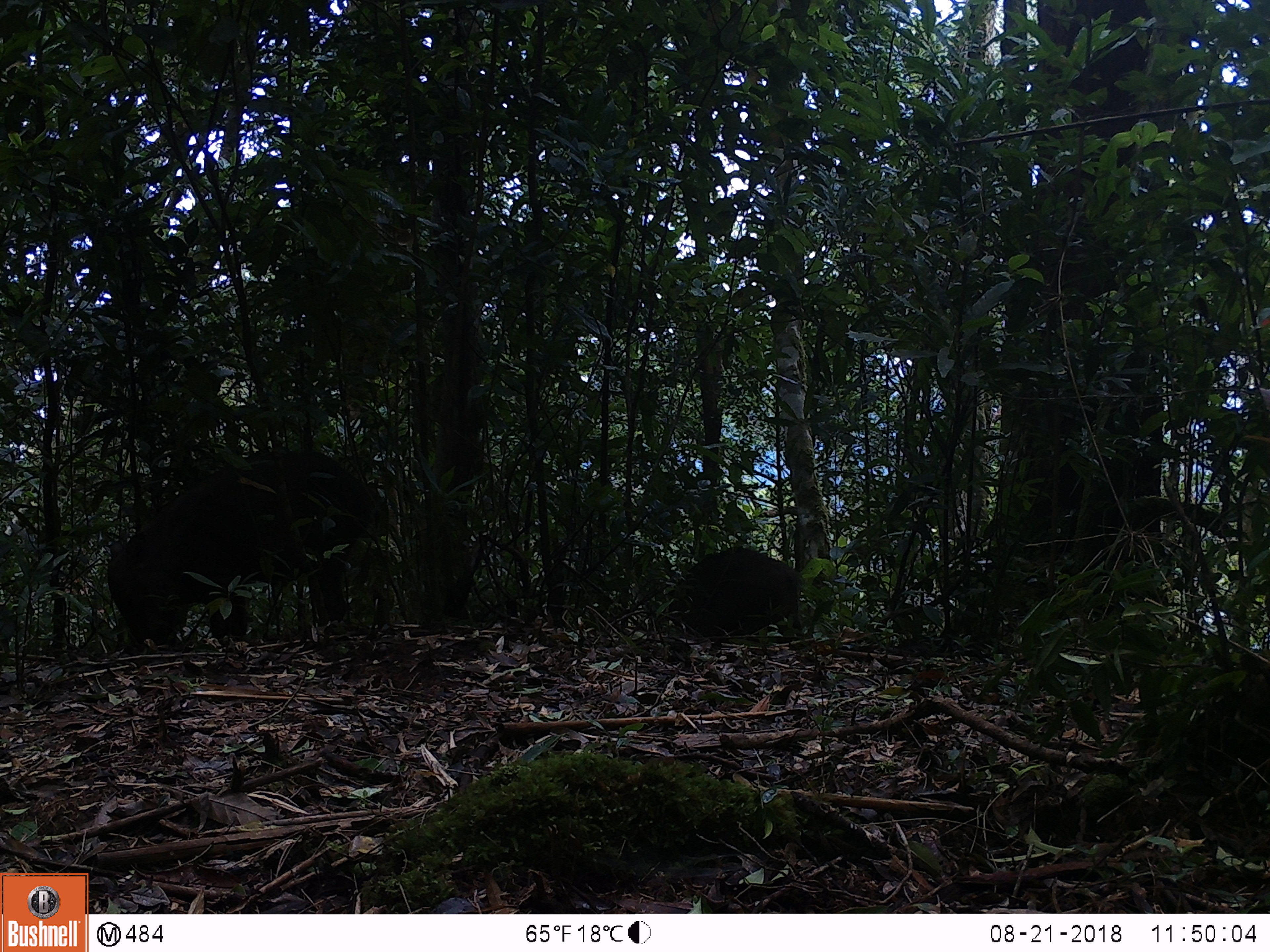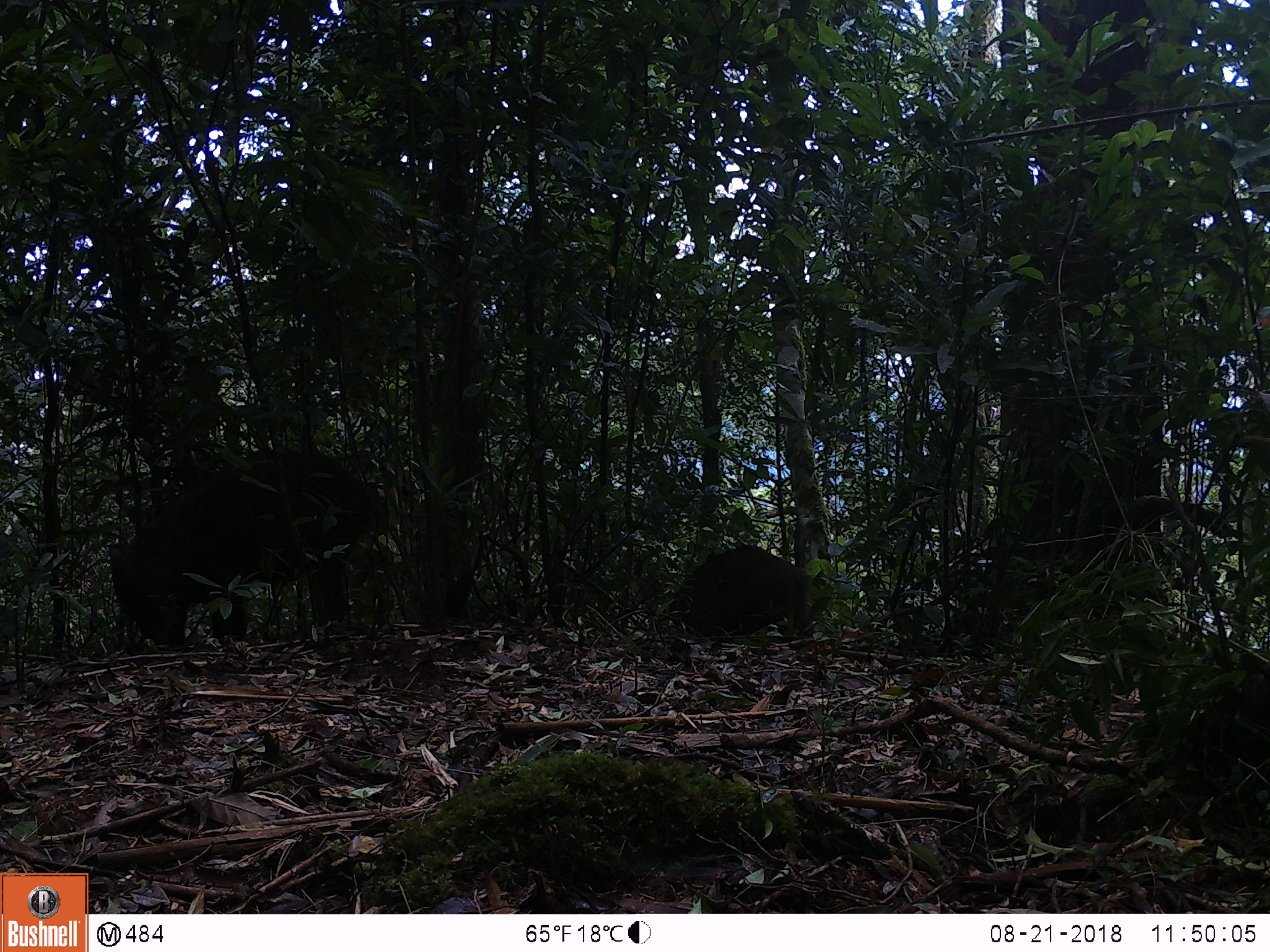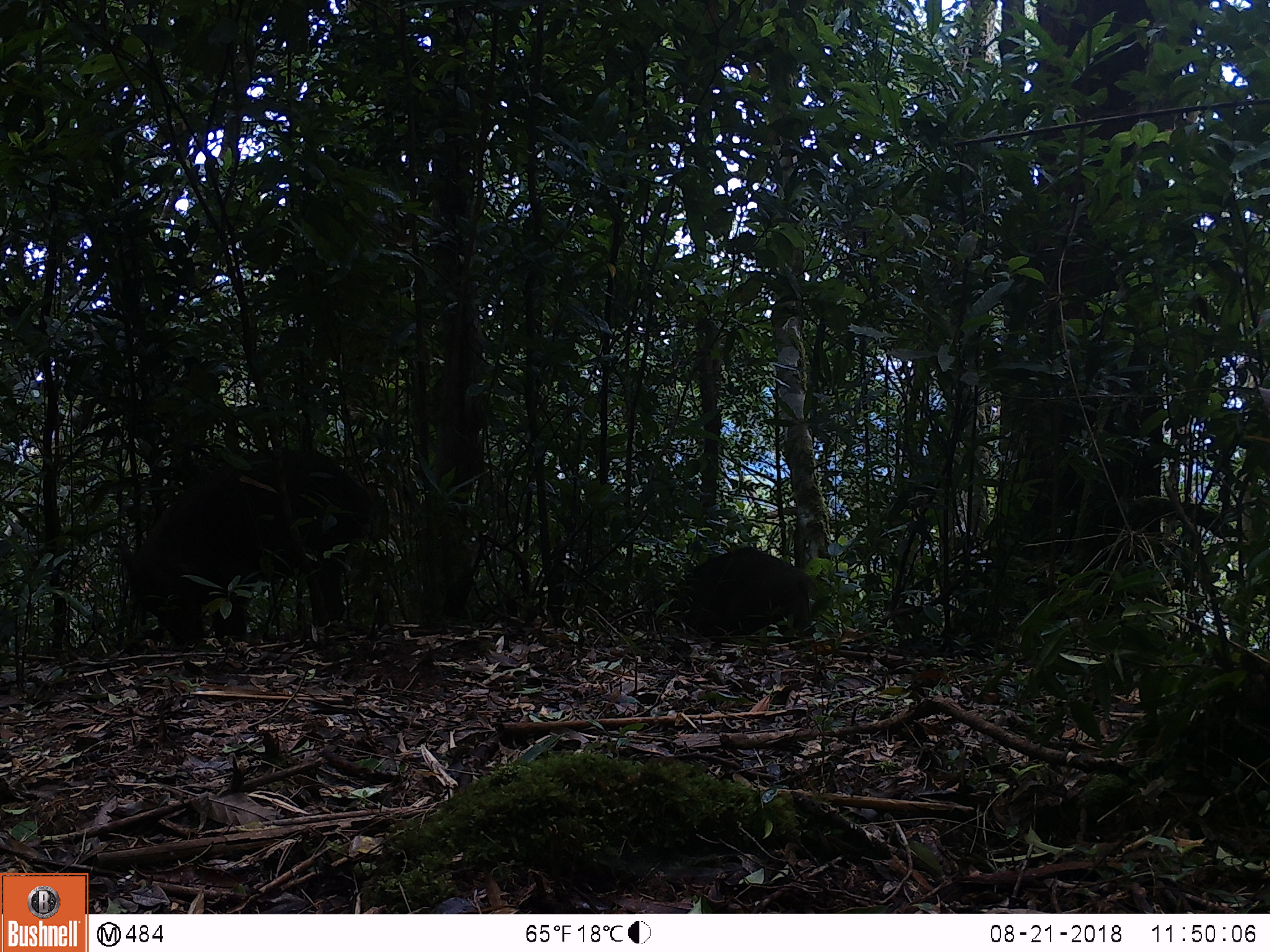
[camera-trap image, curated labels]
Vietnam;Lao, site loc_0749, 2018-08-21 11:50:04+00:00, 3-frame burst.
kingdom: Animalia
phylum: Chordata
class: Mammalia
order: Artiodactyla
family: Suidae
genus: Sus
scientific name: Sus scrofa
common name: eurasian wild pig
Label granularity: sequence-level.